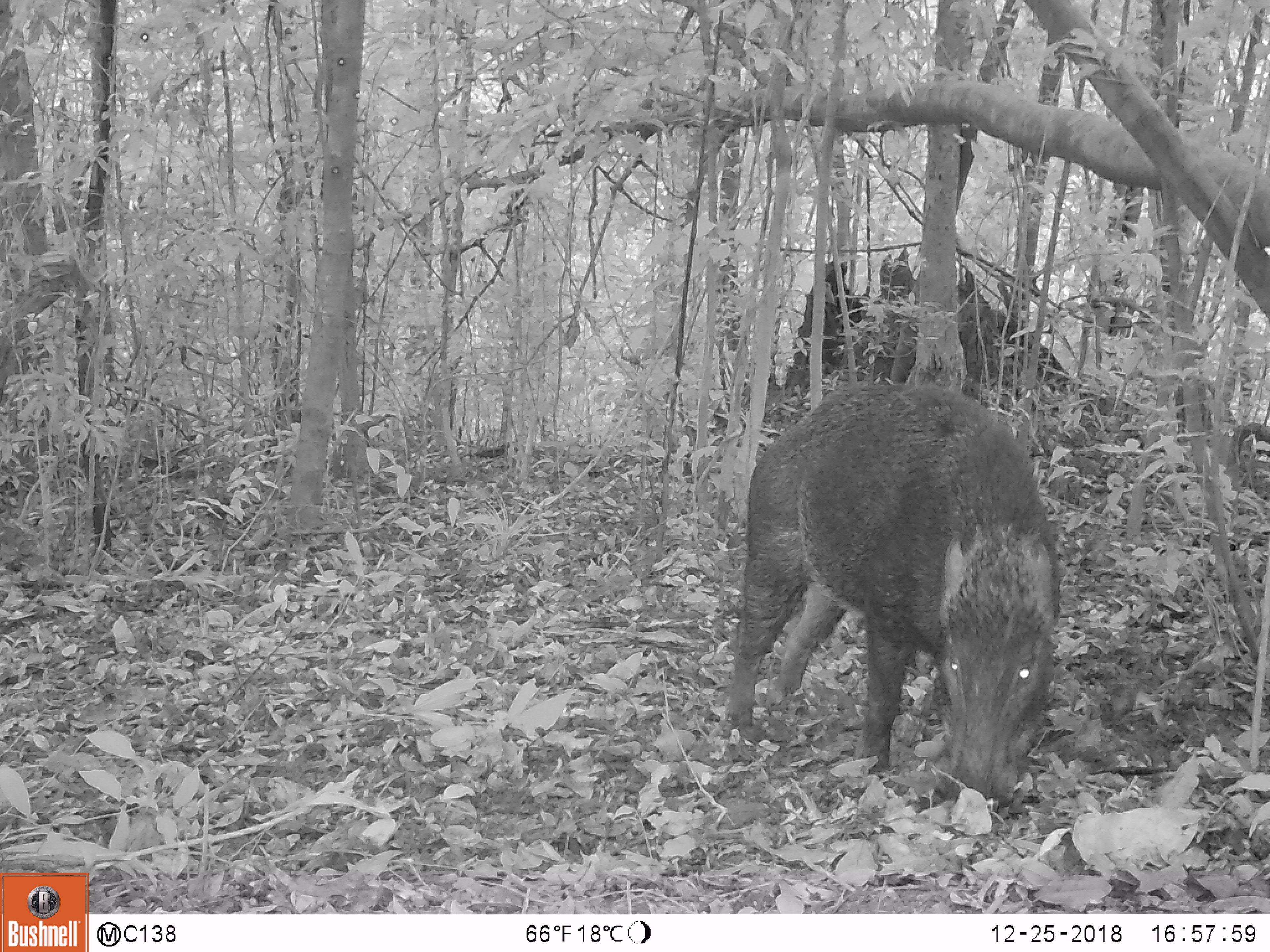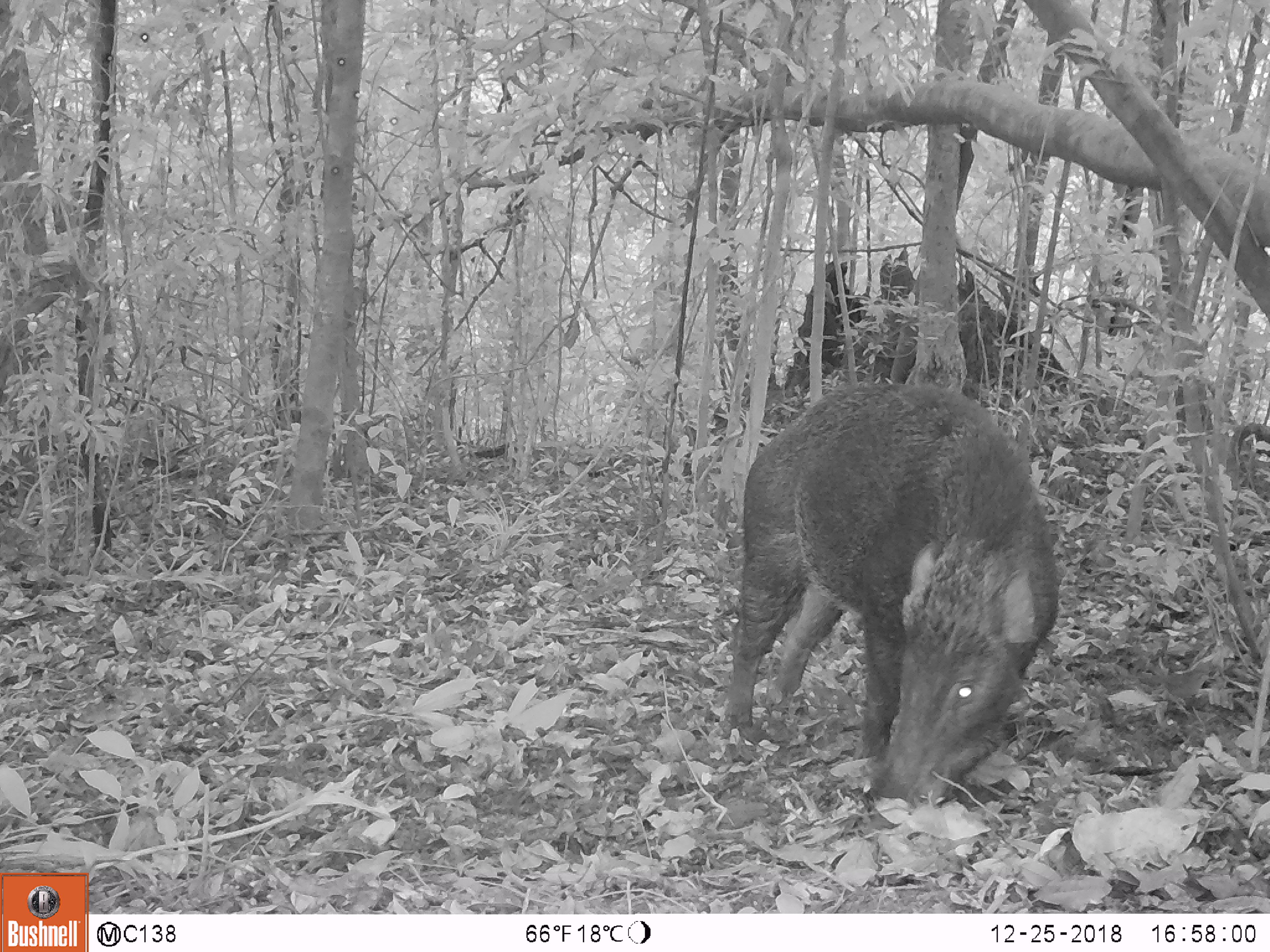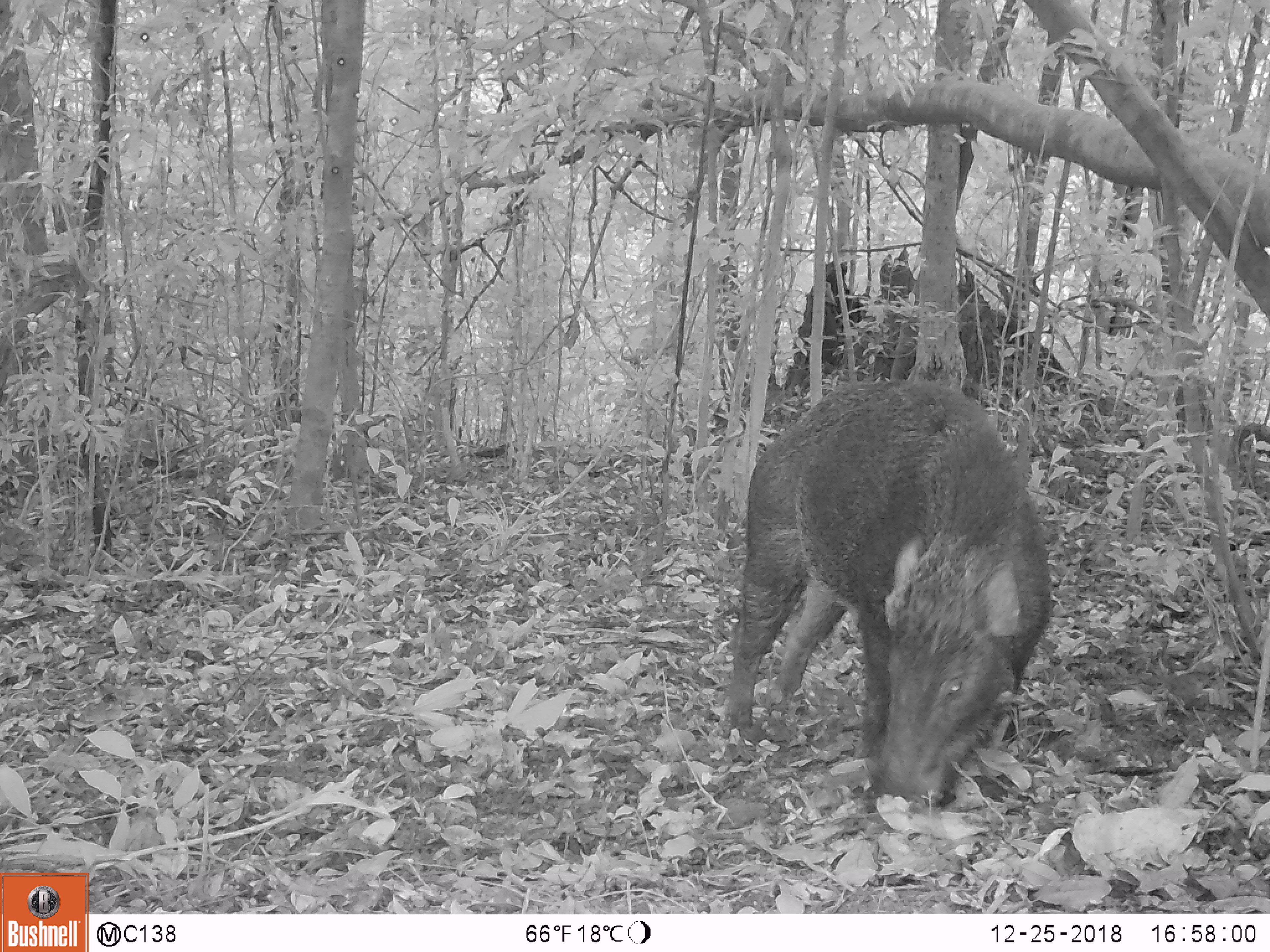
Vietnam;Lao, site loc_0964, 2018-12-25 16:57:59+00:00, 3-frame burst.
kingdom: Animalia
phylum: Chordata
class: Mammalia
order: Artiodactyla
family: Suidae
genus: Sus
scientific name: Sus scrofa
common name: eurasian wild pig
Eurasian wild pig (Sus scrofa). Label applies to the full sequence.